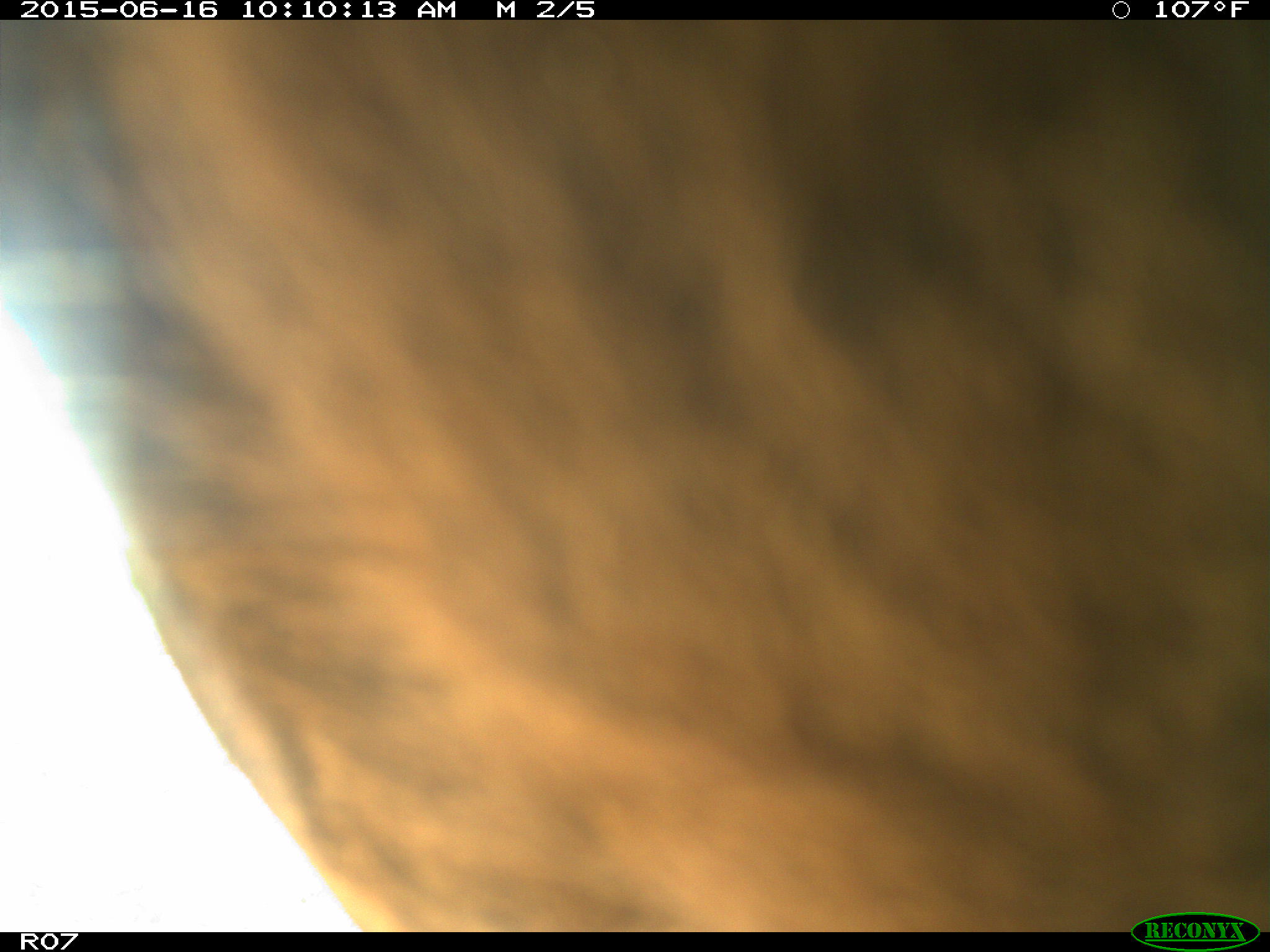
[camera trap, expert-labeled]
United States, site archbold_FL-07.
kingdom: Animalia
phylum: Chordata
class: Mammalia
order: Artiodactyla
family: Bovidae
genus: Bos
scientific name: Bos taurus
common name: domestic cow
Bos taurus (domestic cow).